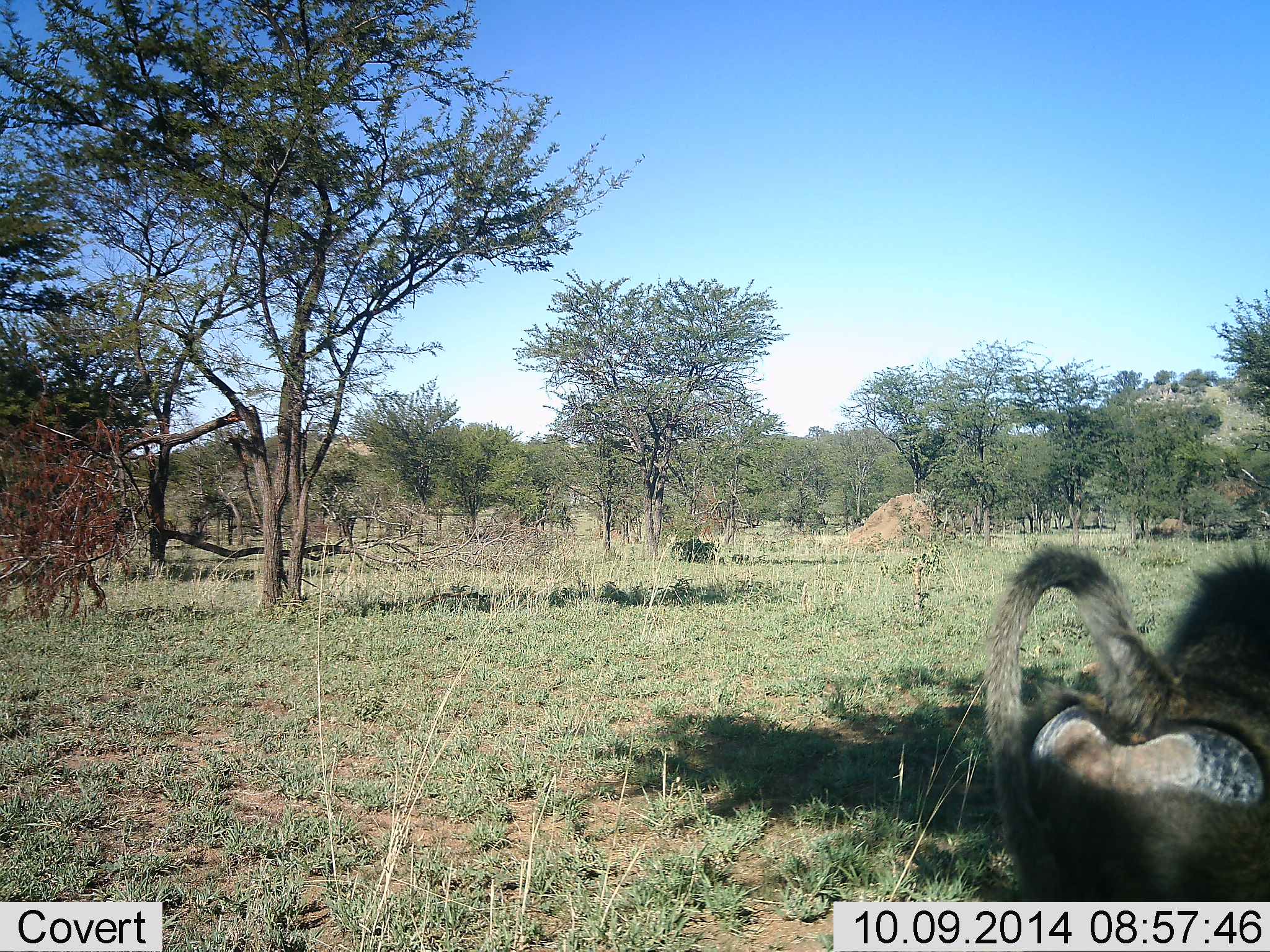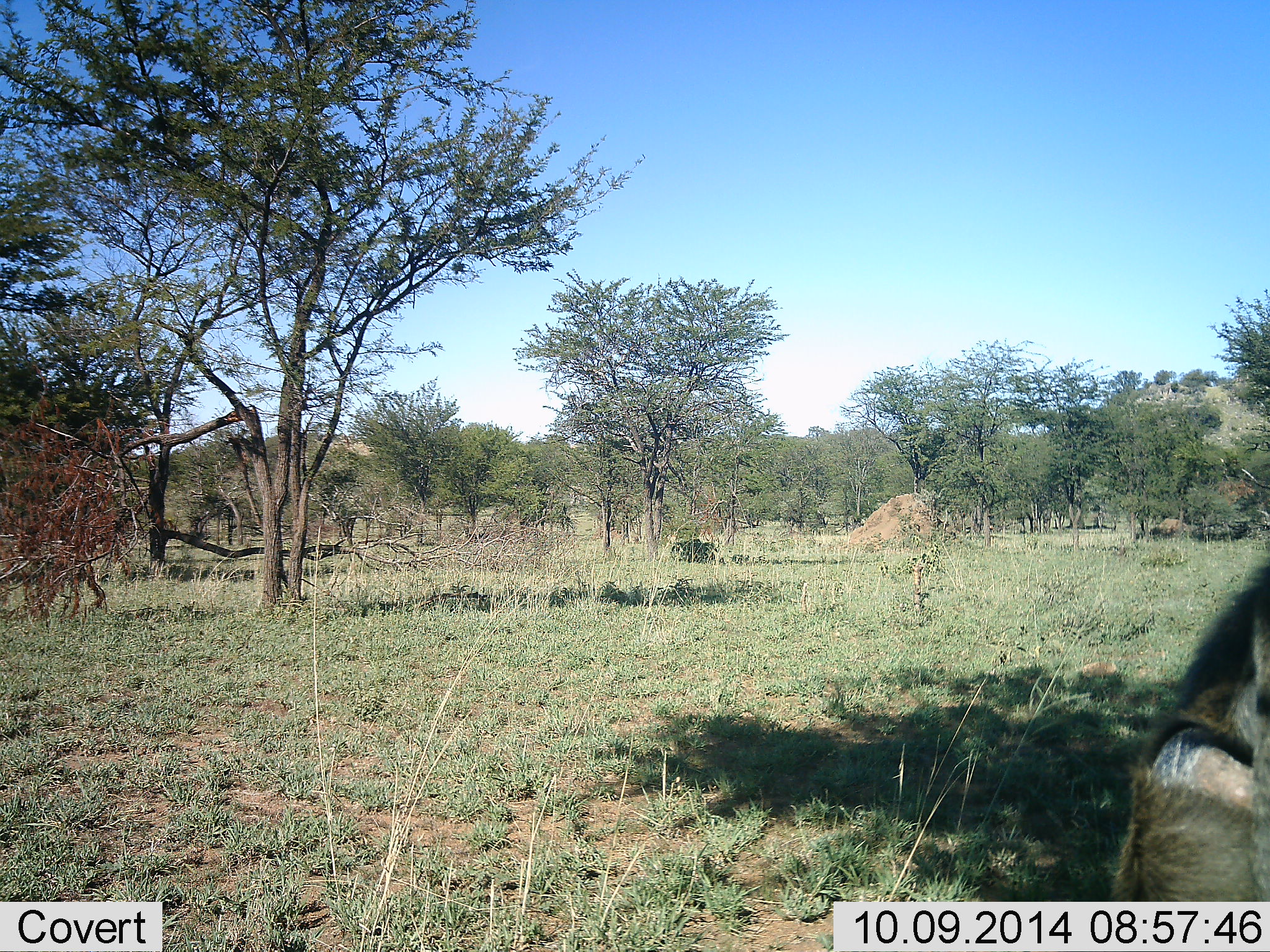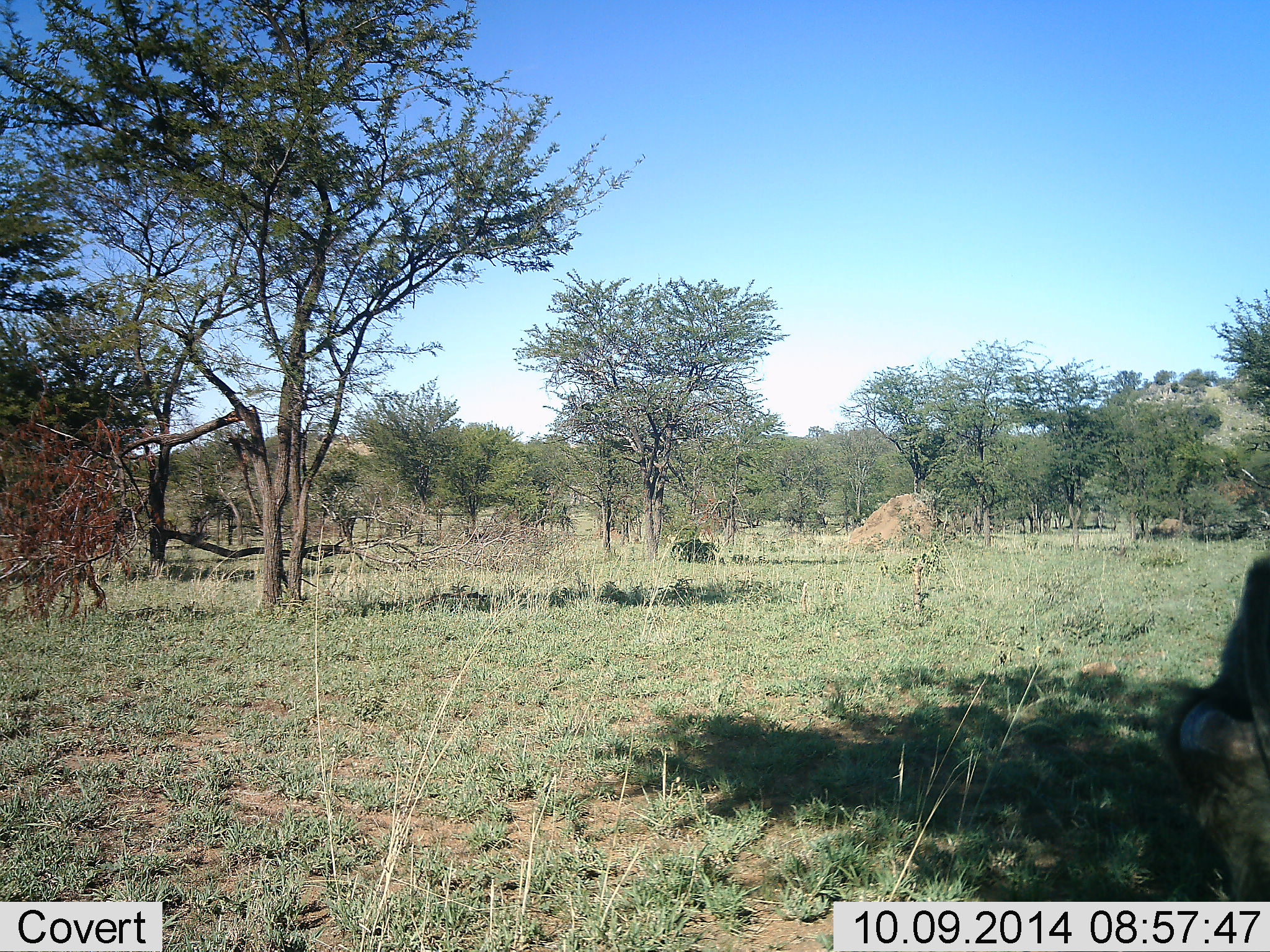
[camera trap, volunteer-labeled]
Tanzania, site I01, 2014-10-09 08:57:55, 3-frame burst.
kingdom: Animalia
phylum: Chordata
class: Mammalia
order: Primates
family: Cercopithecidae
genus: Papio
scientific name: Papio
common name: baboon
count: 1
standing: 20%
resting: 10%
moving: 70%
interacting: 10%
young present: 0%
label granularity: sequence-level